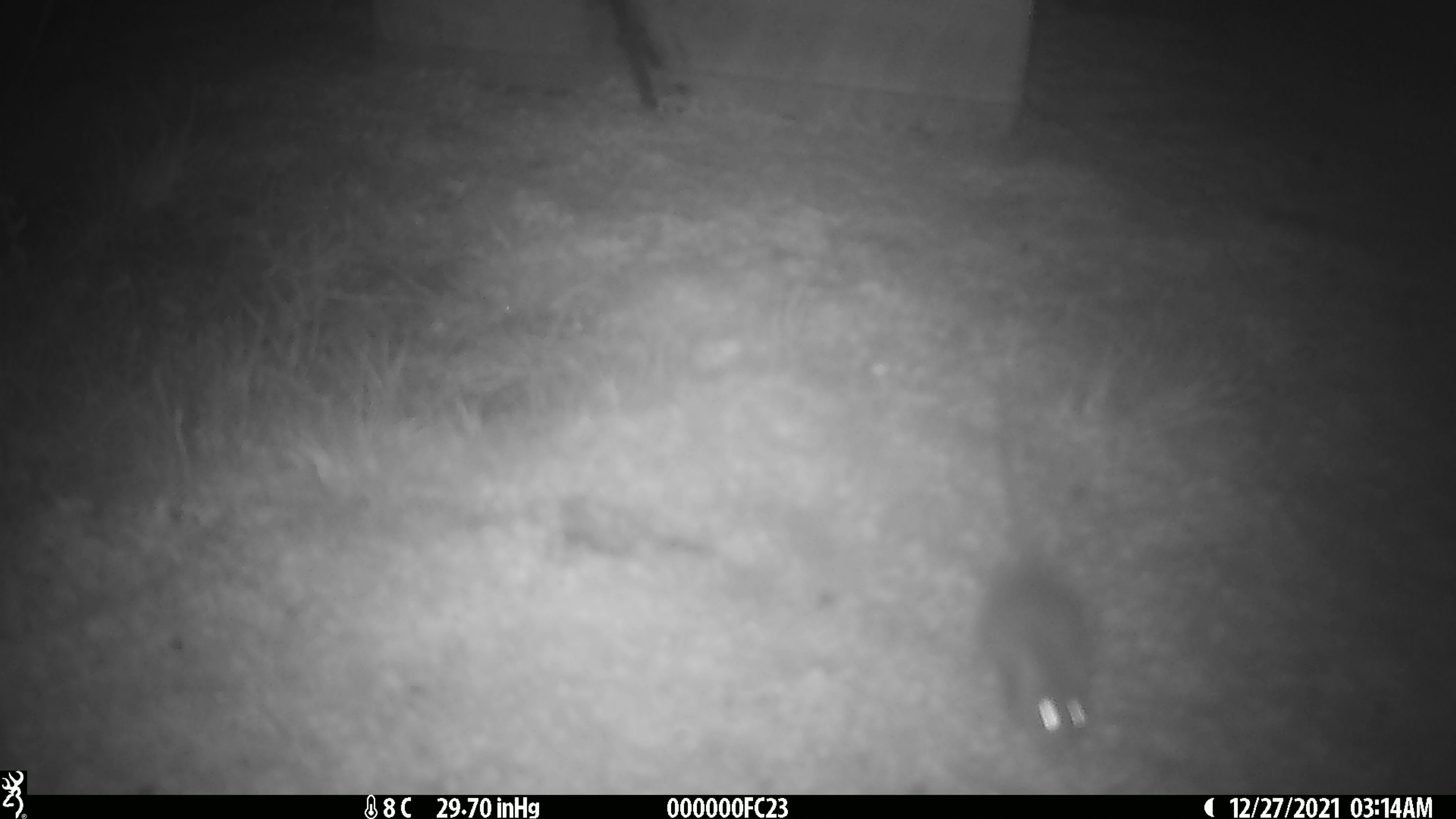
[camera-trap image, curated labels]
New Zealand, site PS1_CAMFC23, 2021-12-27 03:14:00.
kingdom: Animalia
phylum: Chordata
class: Mammalia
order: Rodentia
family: Muridae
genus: Mus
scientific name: Mus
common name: mouse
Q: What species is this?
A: Mouse (Mus).